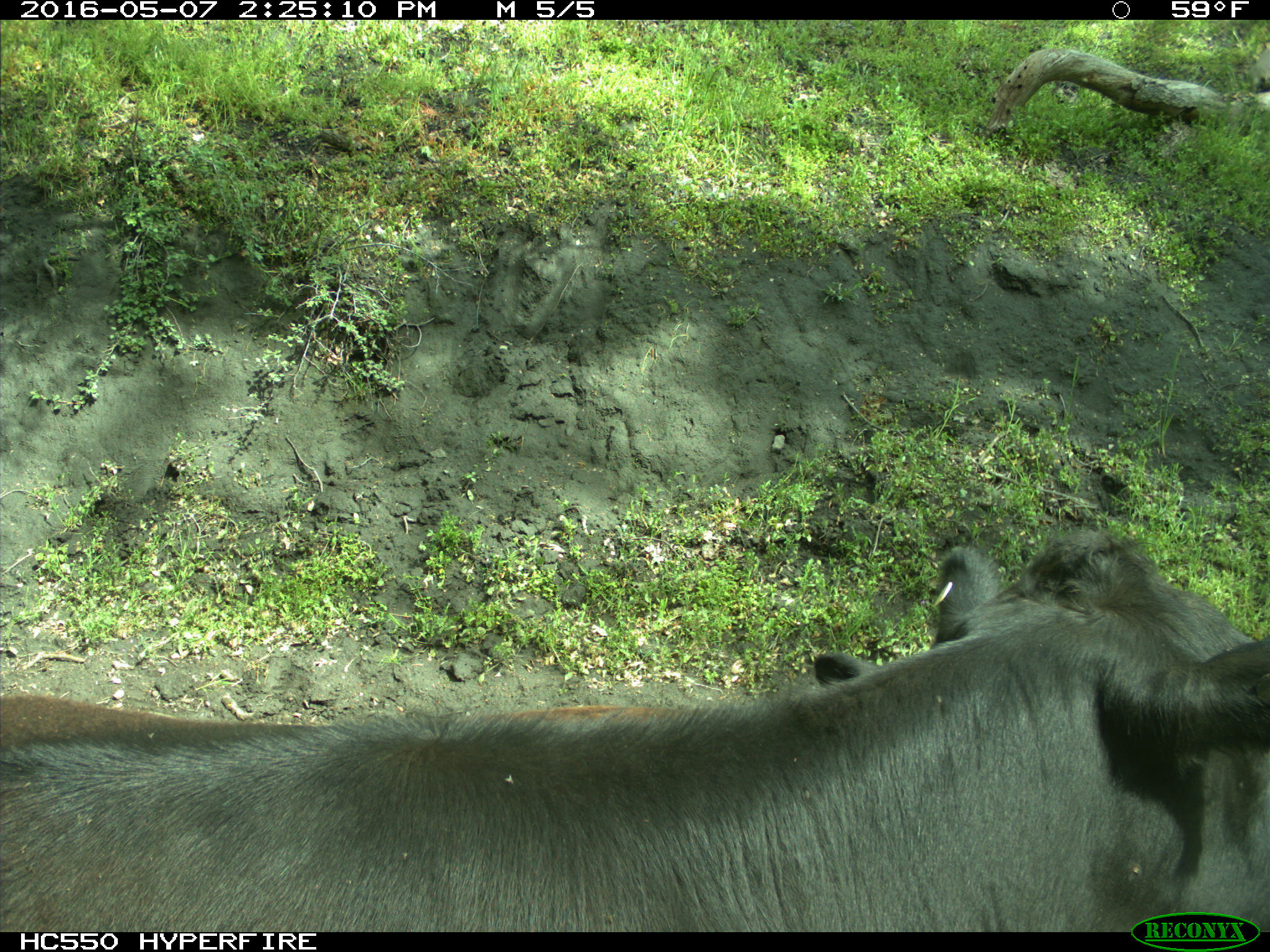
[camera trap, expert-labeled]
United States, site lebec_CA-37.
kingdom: Animalia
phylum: Chordata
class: Mammalia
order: Artiodactyla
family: Bovidae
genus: Bos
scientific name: Bos taurus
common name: domestic cow